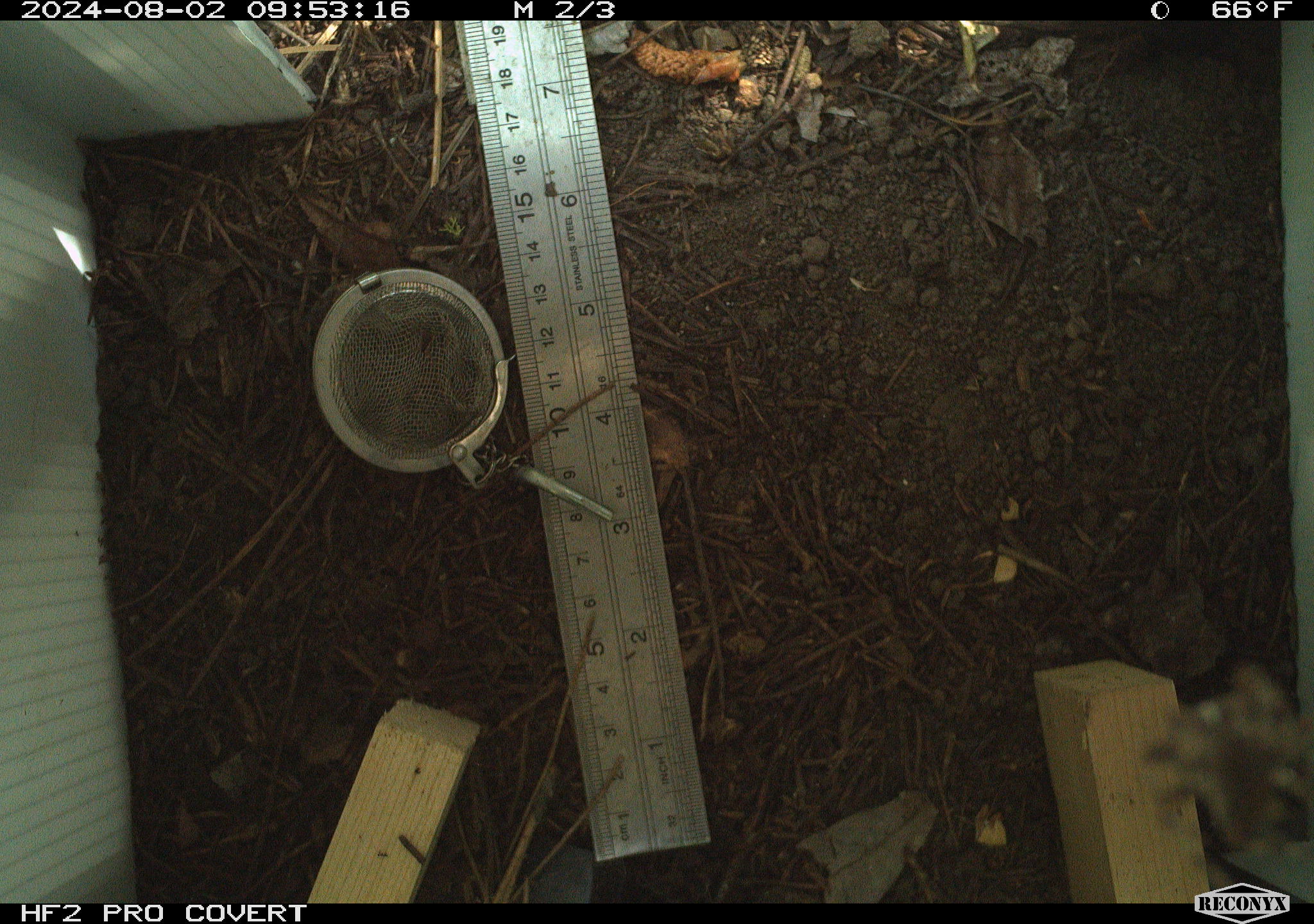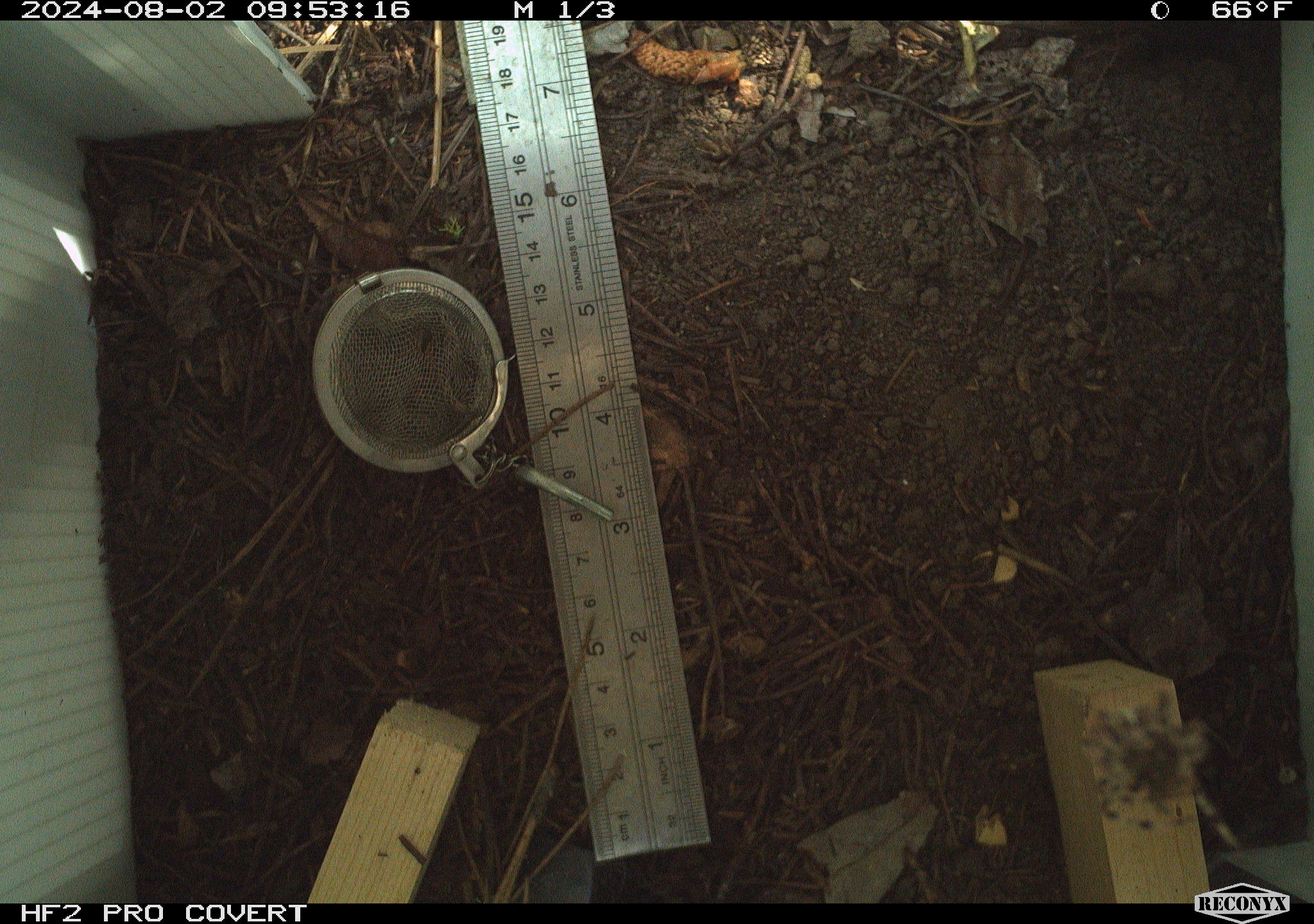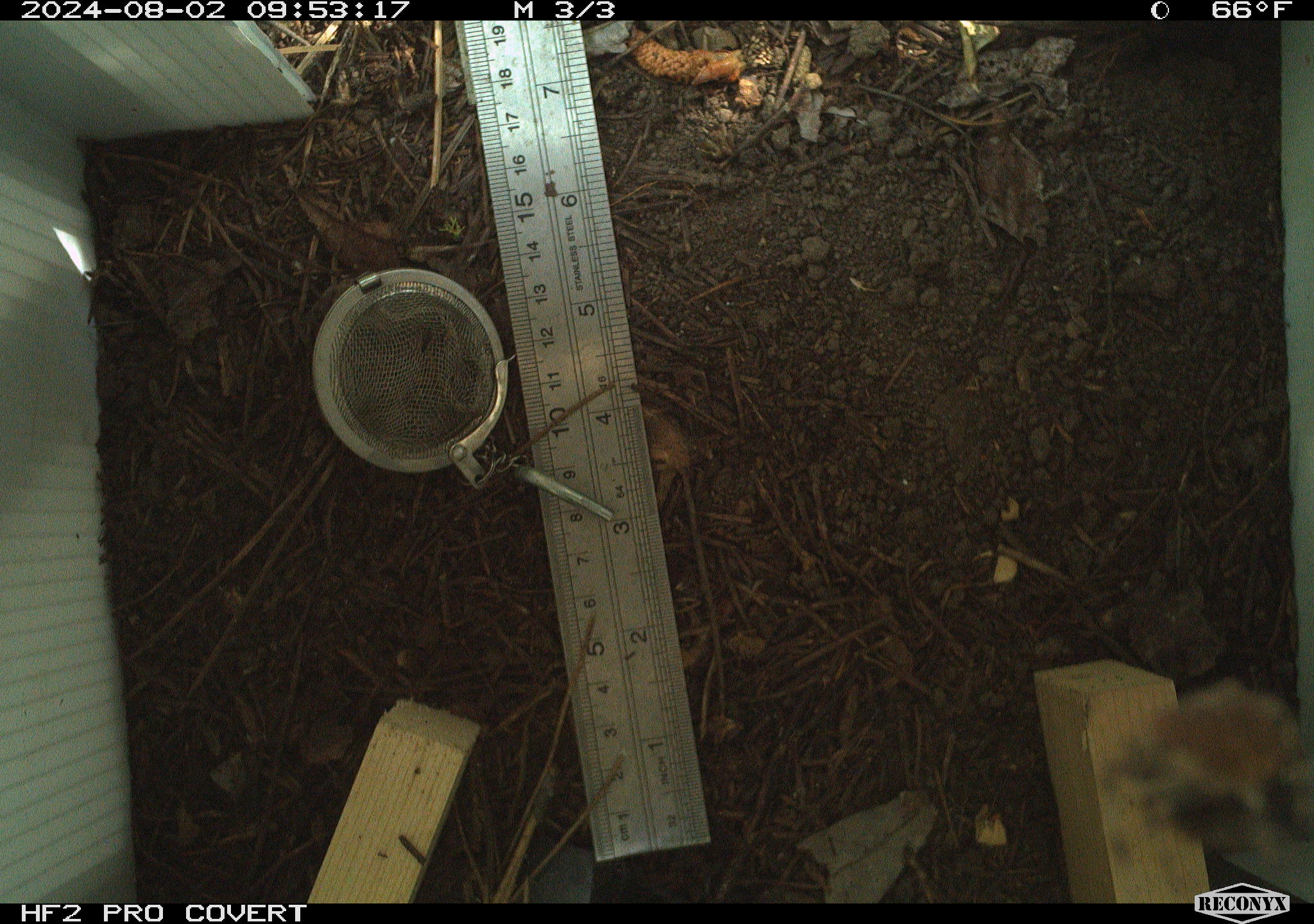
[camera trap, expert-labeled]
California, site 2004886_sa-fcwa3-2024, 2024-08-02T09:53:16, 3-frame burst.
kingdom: Animalia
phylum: Arthropoda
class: Arachnida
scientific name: Arachnida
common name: arachnids